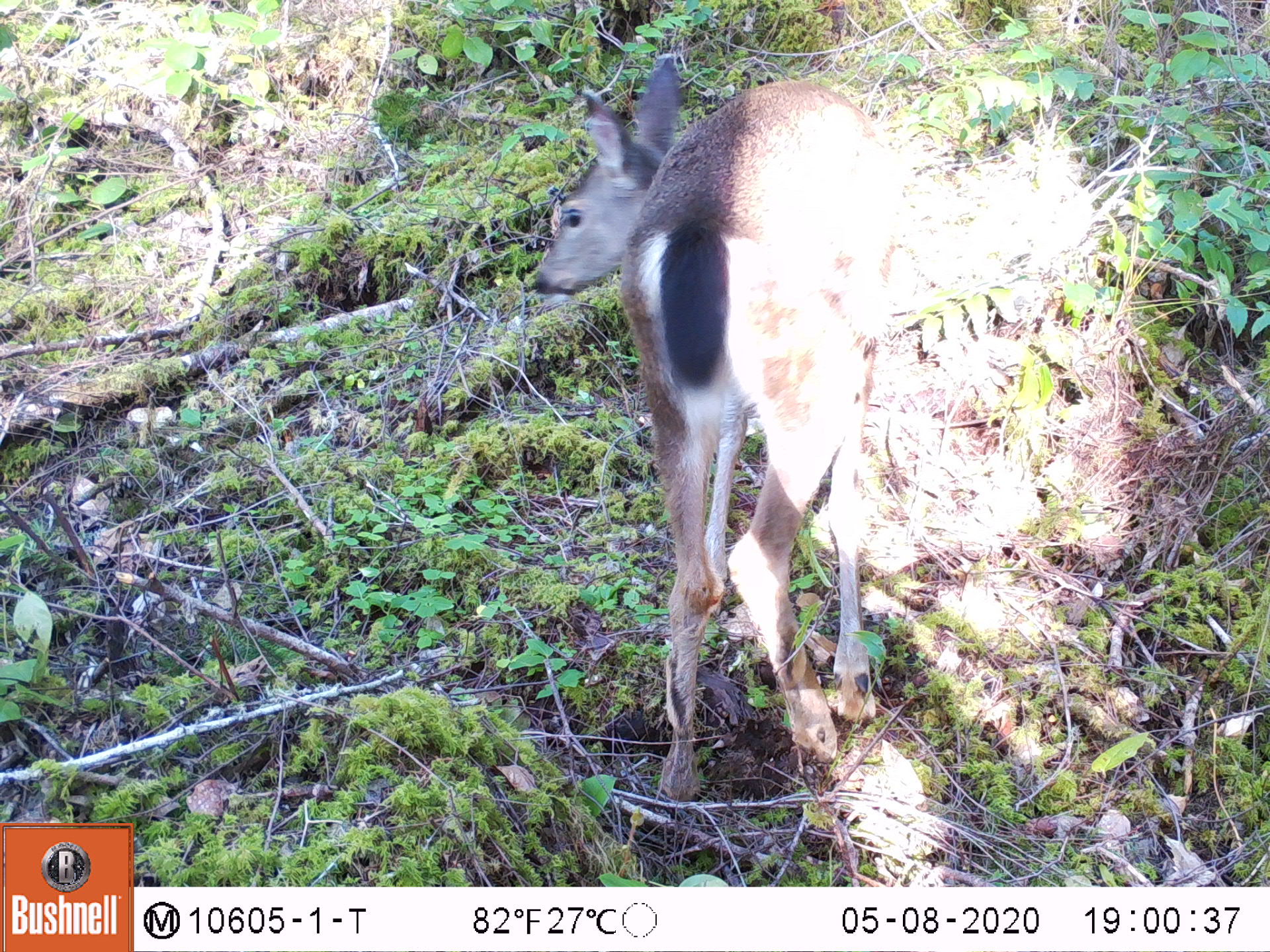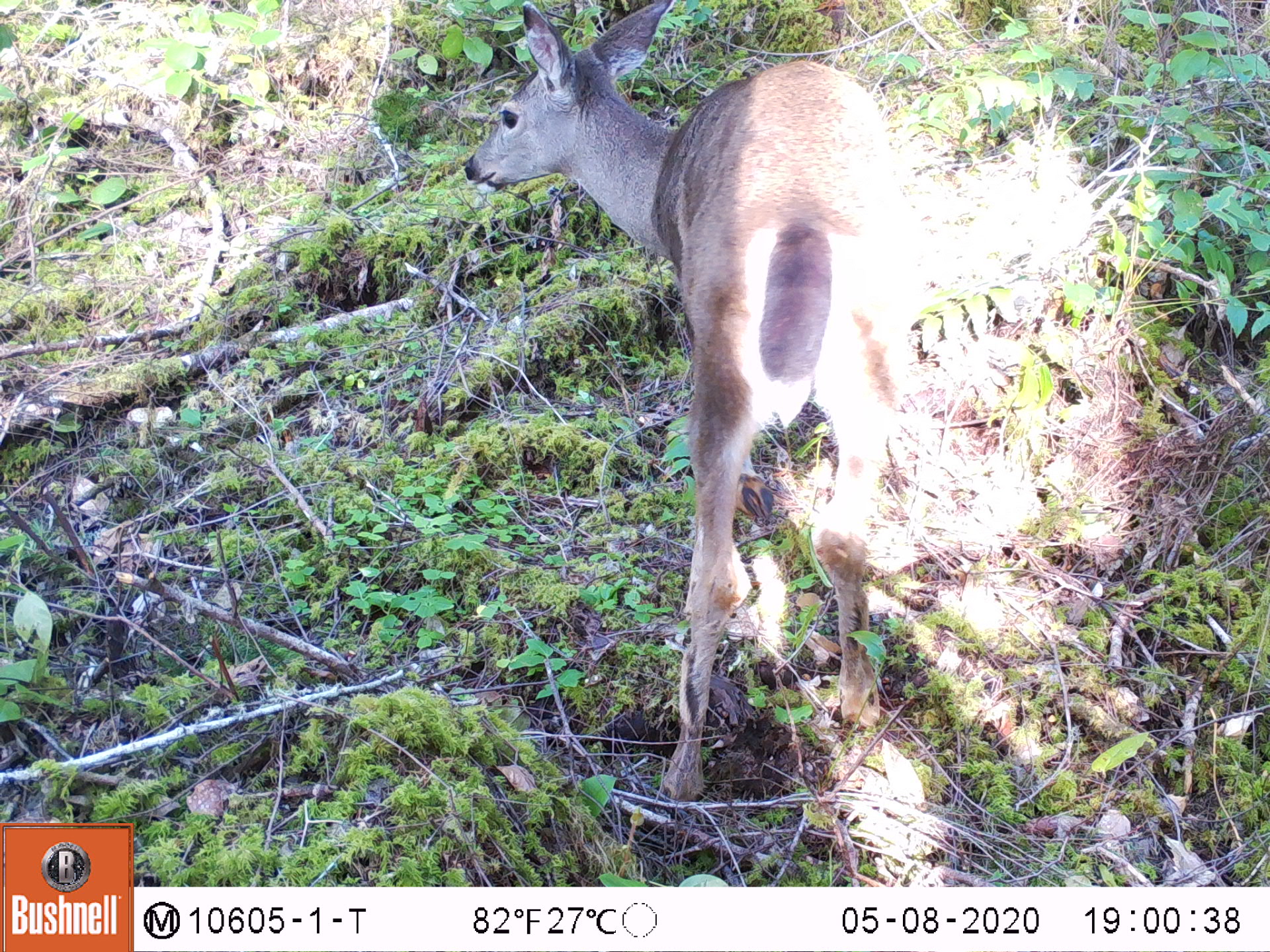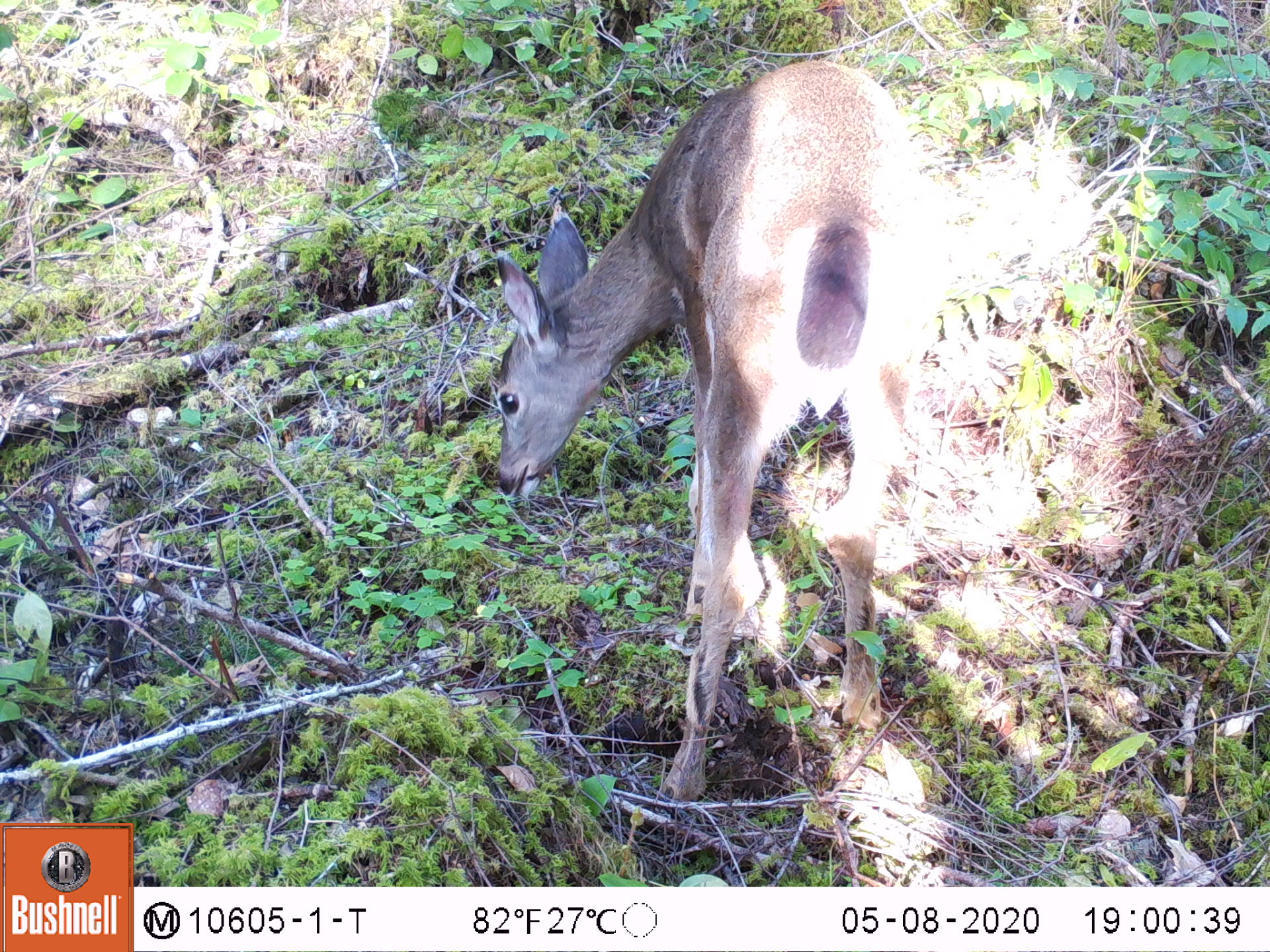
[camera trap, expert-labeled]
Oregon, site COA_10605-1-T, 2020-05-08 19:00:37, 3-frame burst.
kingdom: Animalia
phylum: Chordata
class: Mammalia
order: Artiodactyla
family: Cervidae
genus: Odocoileus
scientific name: Odocoileus hemionus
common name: black-tailed deer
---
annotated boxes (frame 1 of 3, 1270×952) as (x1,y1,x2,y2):
black-tailed deer: (527,45,913,814)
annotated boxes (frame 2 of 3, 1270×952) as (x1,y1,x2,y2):
black-tailed deer: (444,0,927,807)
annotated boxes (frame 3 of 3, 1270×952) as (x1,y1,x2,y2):
black-tailed deer: (483,45,940,807)